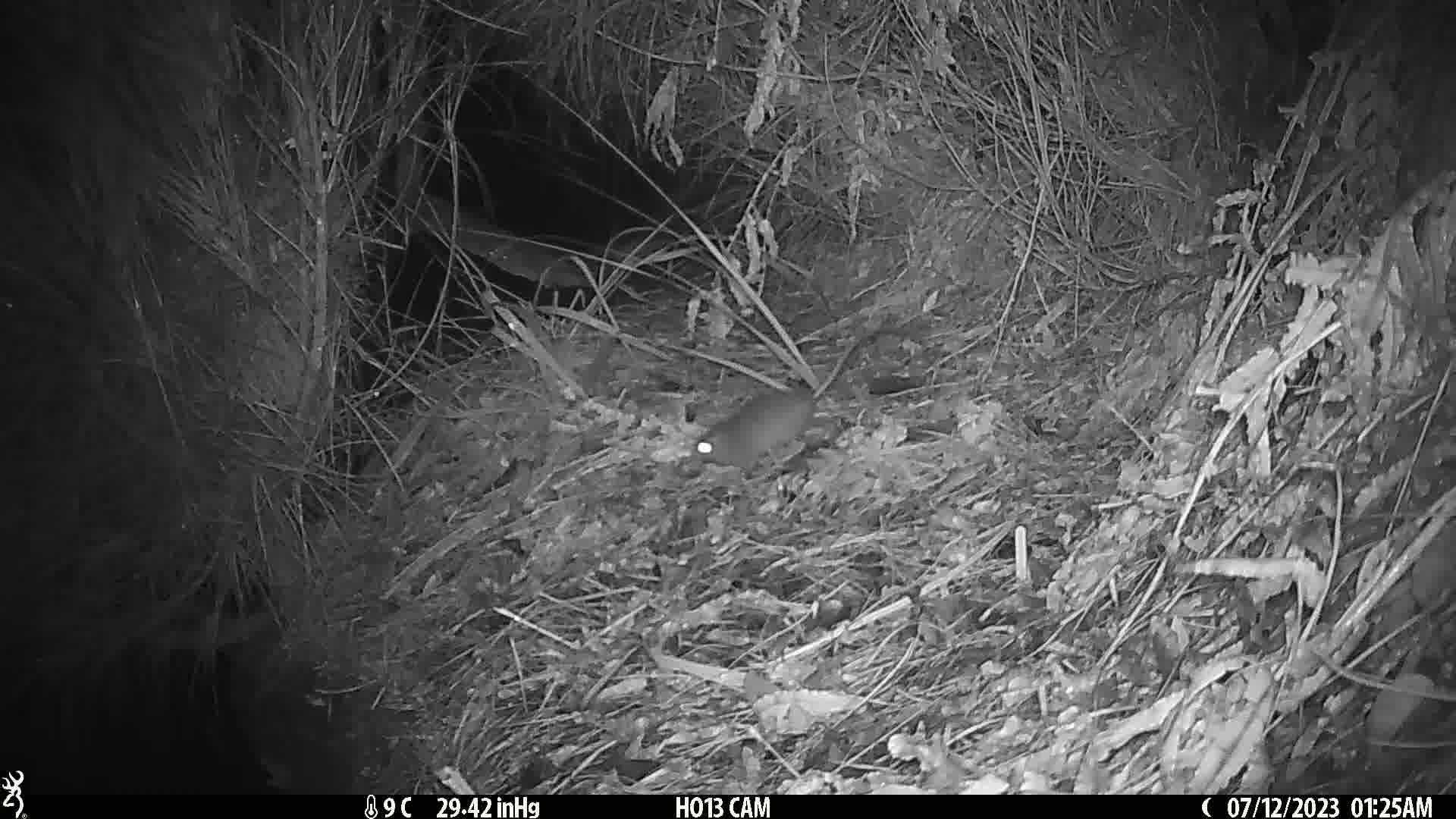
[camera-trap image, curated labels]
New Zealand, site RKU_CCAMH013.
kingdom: Animalia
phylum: Chordata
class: Mammalia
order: Rodentia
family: Muridae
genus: Rattus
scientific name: Rattus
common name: rat